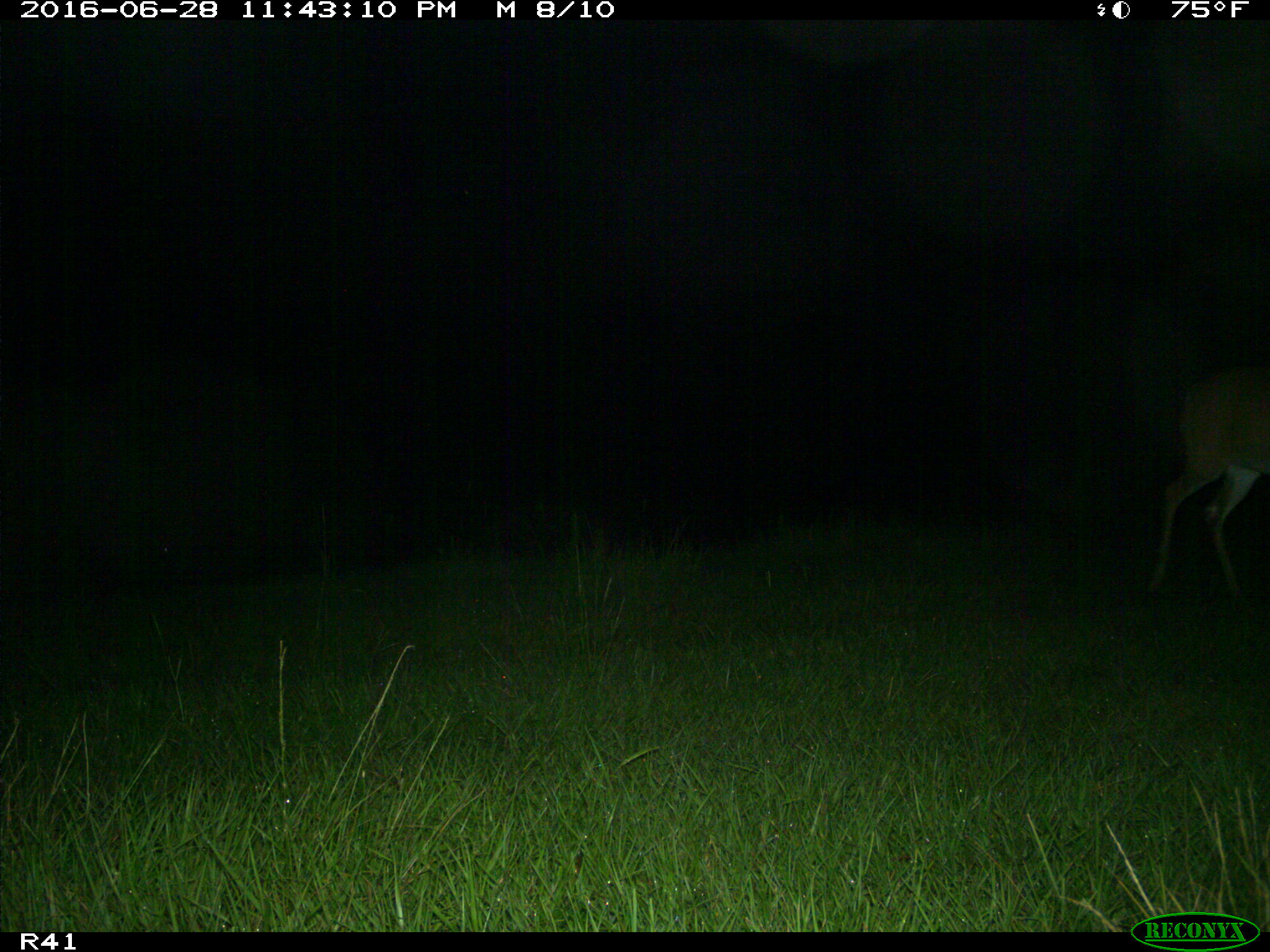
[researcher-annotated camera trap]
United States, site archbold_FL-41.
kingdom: Animalia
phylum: Chordata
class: Mammalia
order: Artiodactyla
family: Cervidae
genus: Odocoileus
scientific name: Odocoileus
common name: deer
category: unidentified deer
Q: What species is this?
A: Unidentified deer (deer) (Odocoileus).